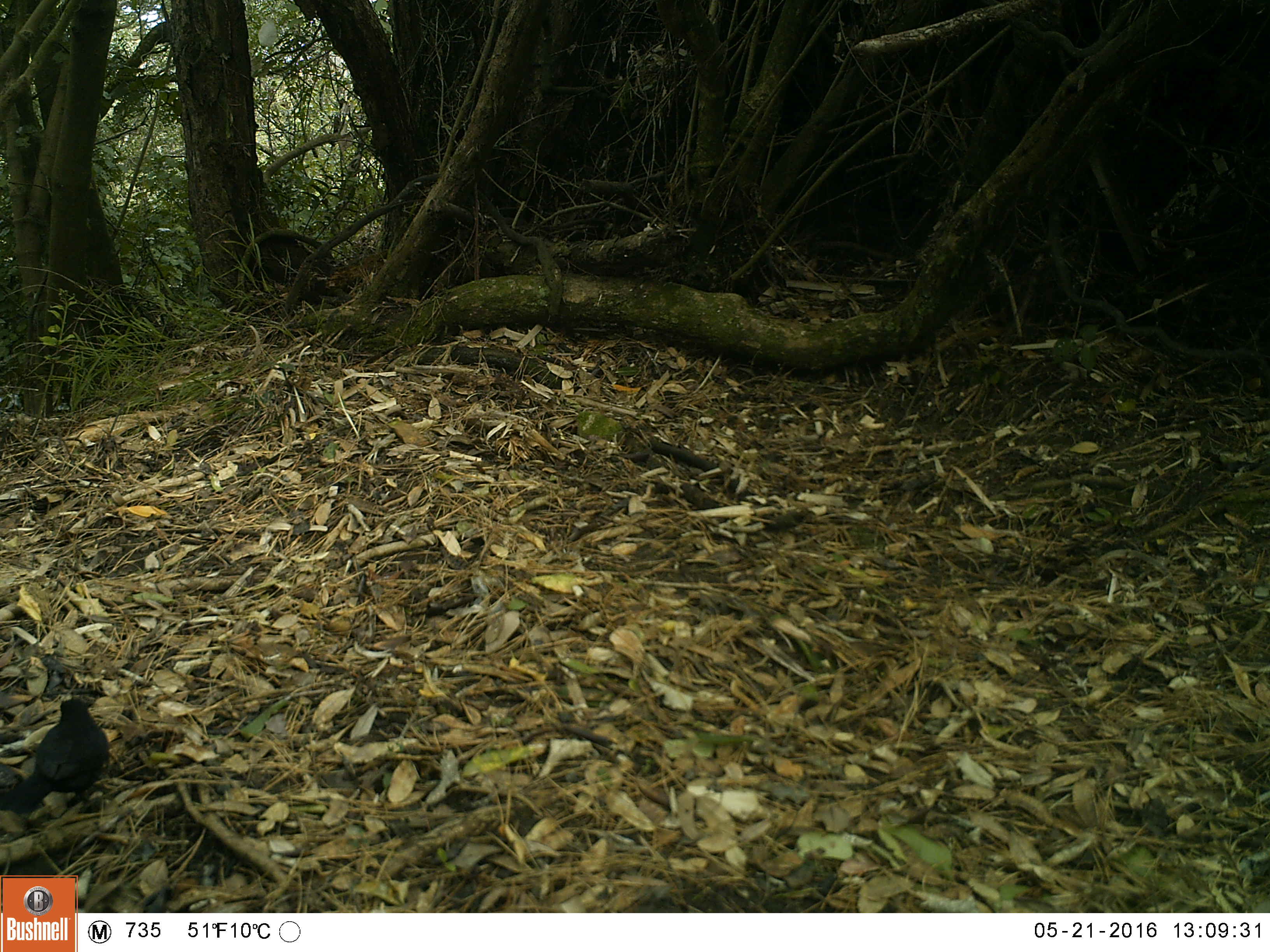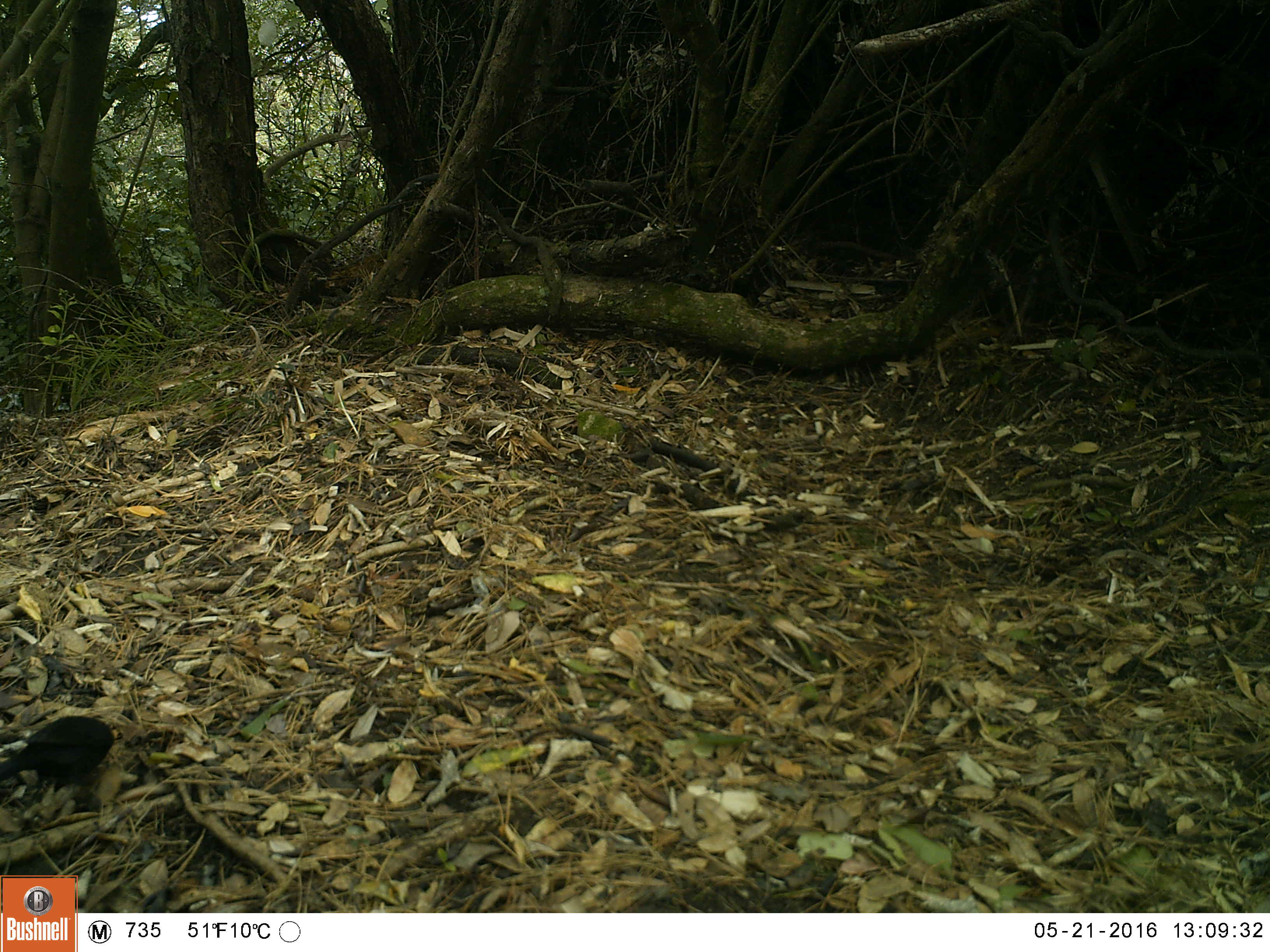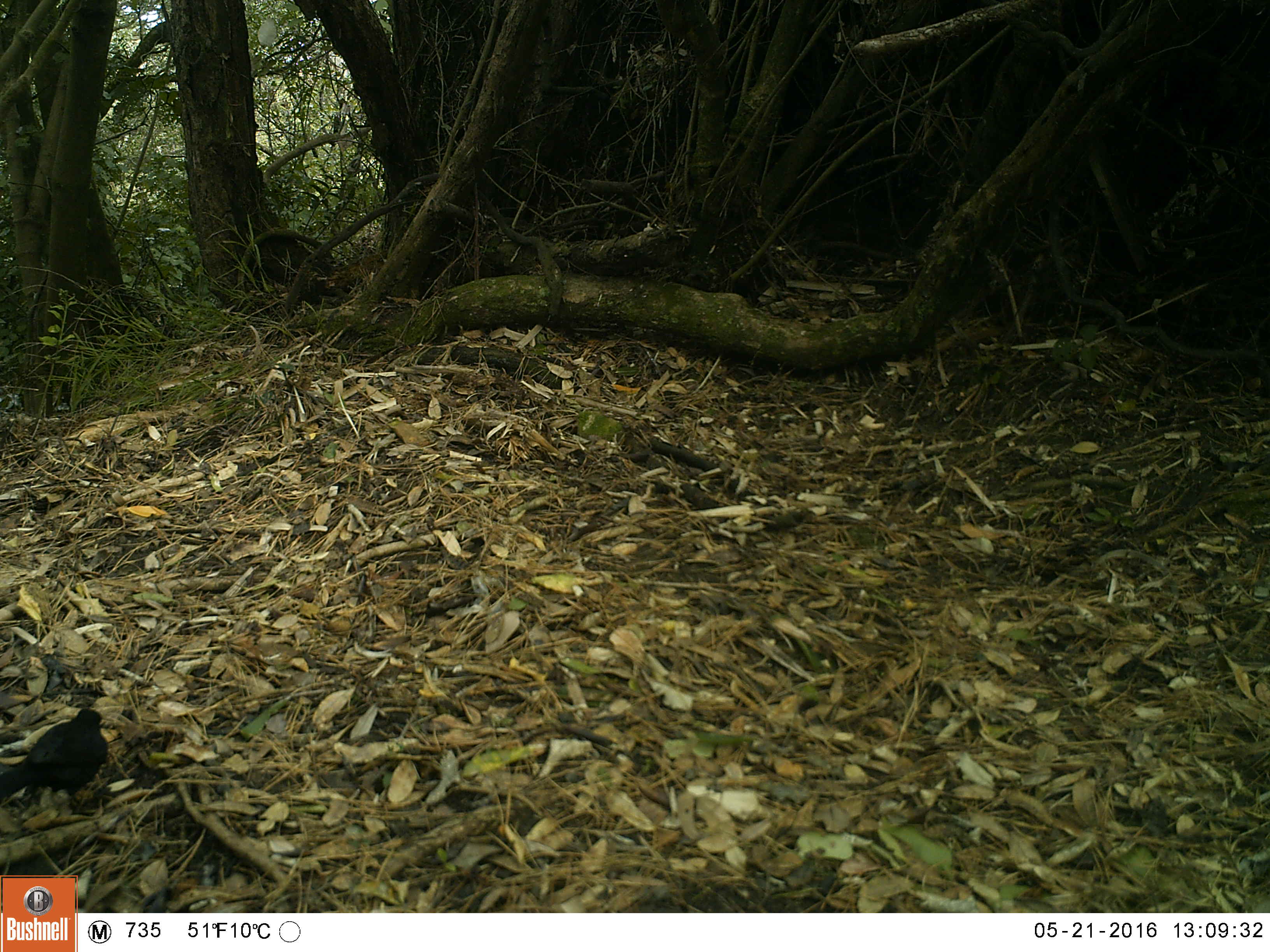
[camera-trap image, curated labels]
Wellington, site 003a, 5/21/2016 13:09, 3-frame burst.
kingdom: Animalia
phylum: Chordata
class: Aves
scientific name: Aves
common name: bird